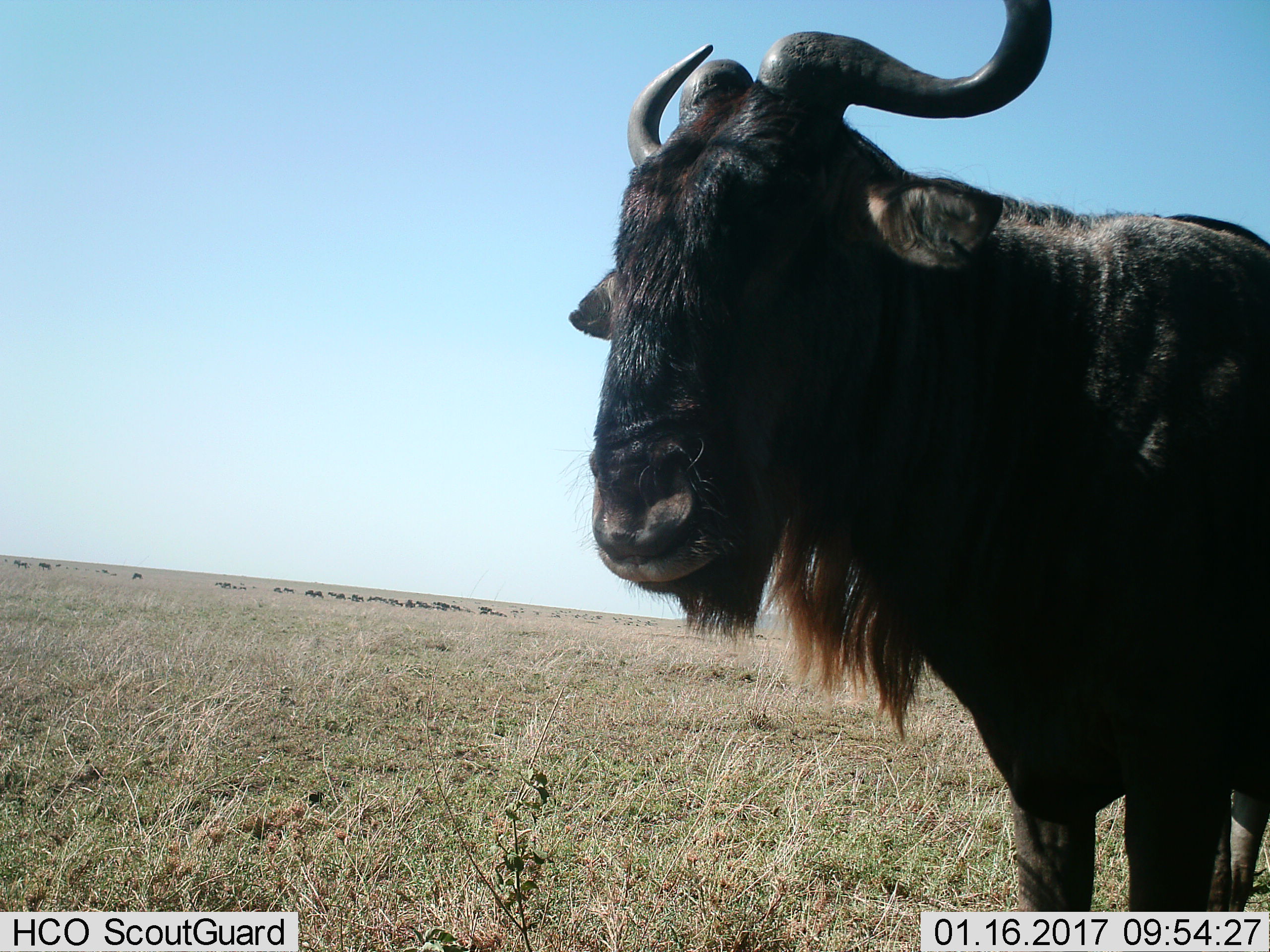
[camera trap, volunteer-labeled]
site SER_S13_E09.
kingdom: Animalia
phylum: Chordata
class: Mammalia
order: Artiodactyla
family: Bovidae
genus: Connochaetes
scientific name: Connochaetes taurinus taurinus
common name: blue wildebeest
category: wildebeestblue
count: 1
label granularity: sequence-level